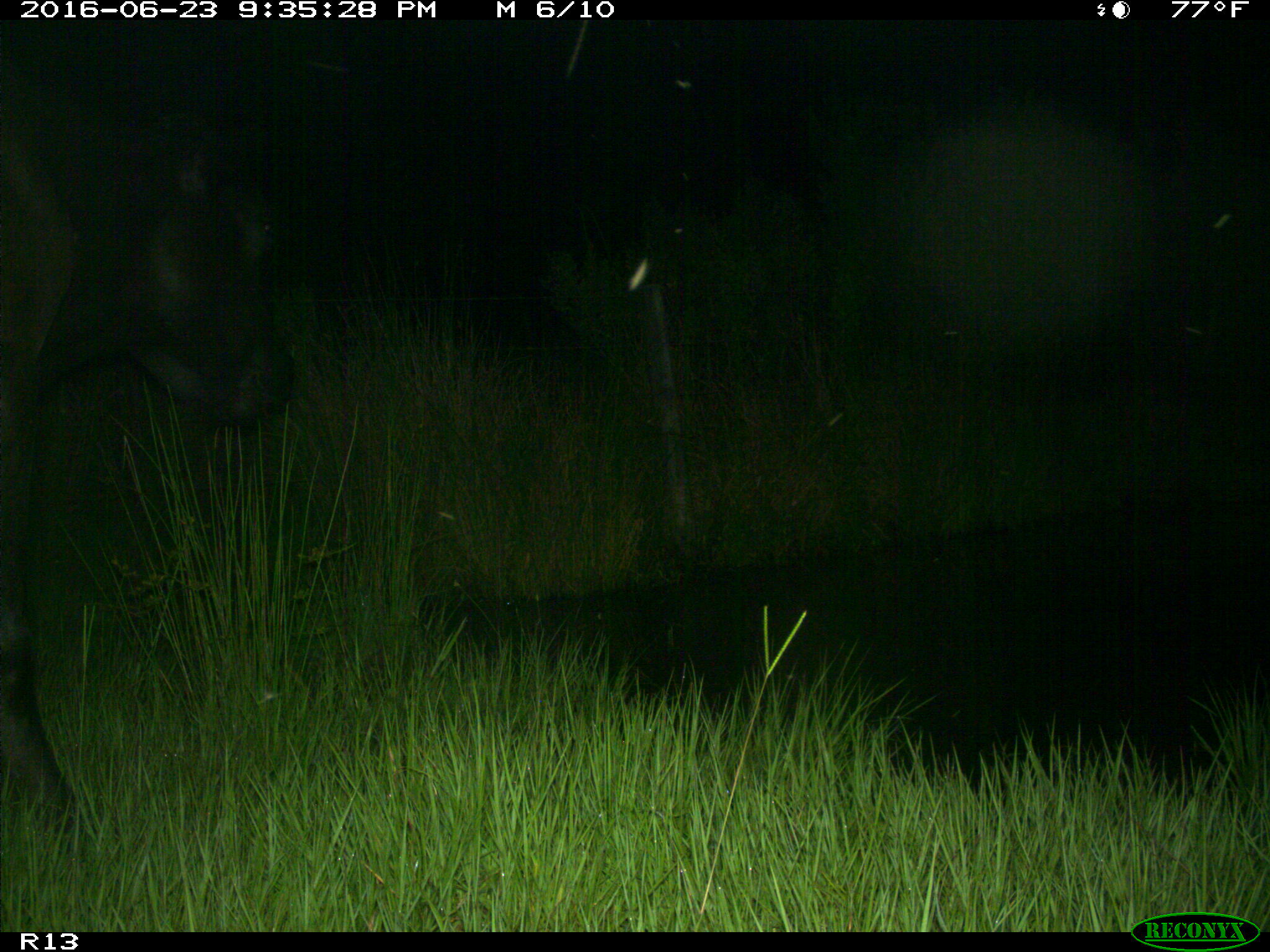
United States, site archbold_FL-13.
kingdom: Animalia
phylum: Chordata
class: Mammalia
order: Artiodactyla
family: Bovidae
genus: Bos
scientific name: Bos taurus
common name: domestic cow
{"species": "Bos taurus (domestic cow)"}